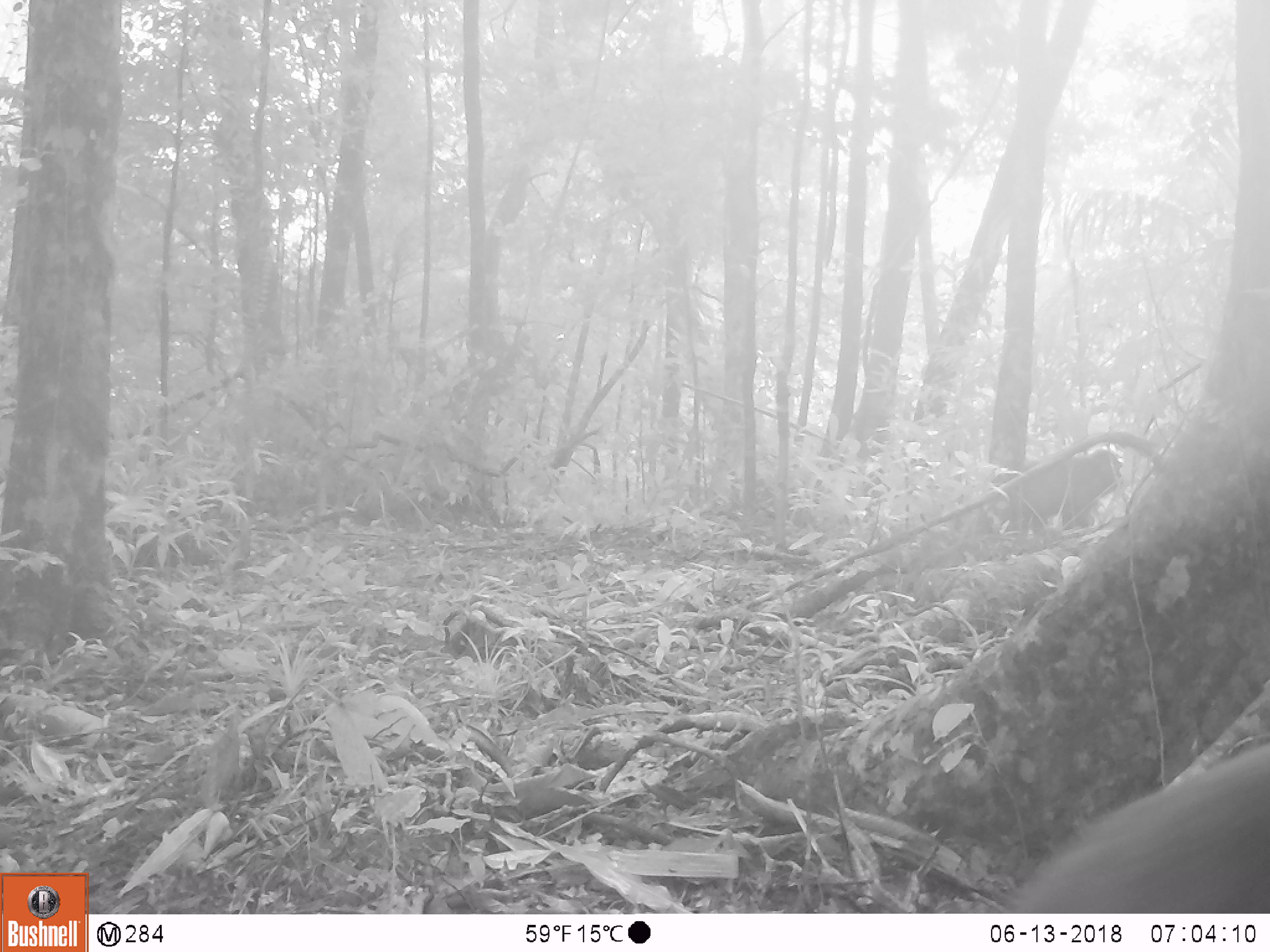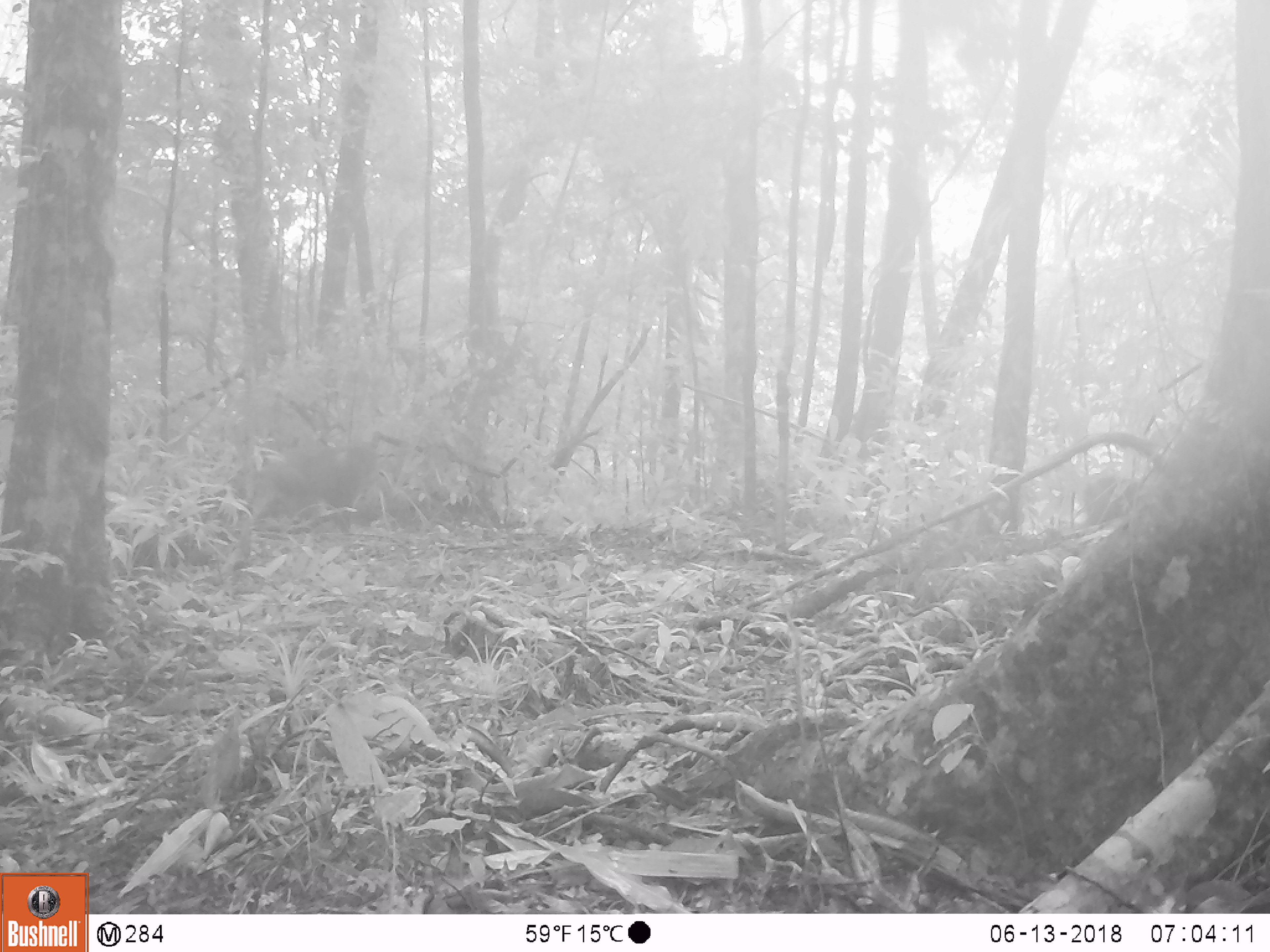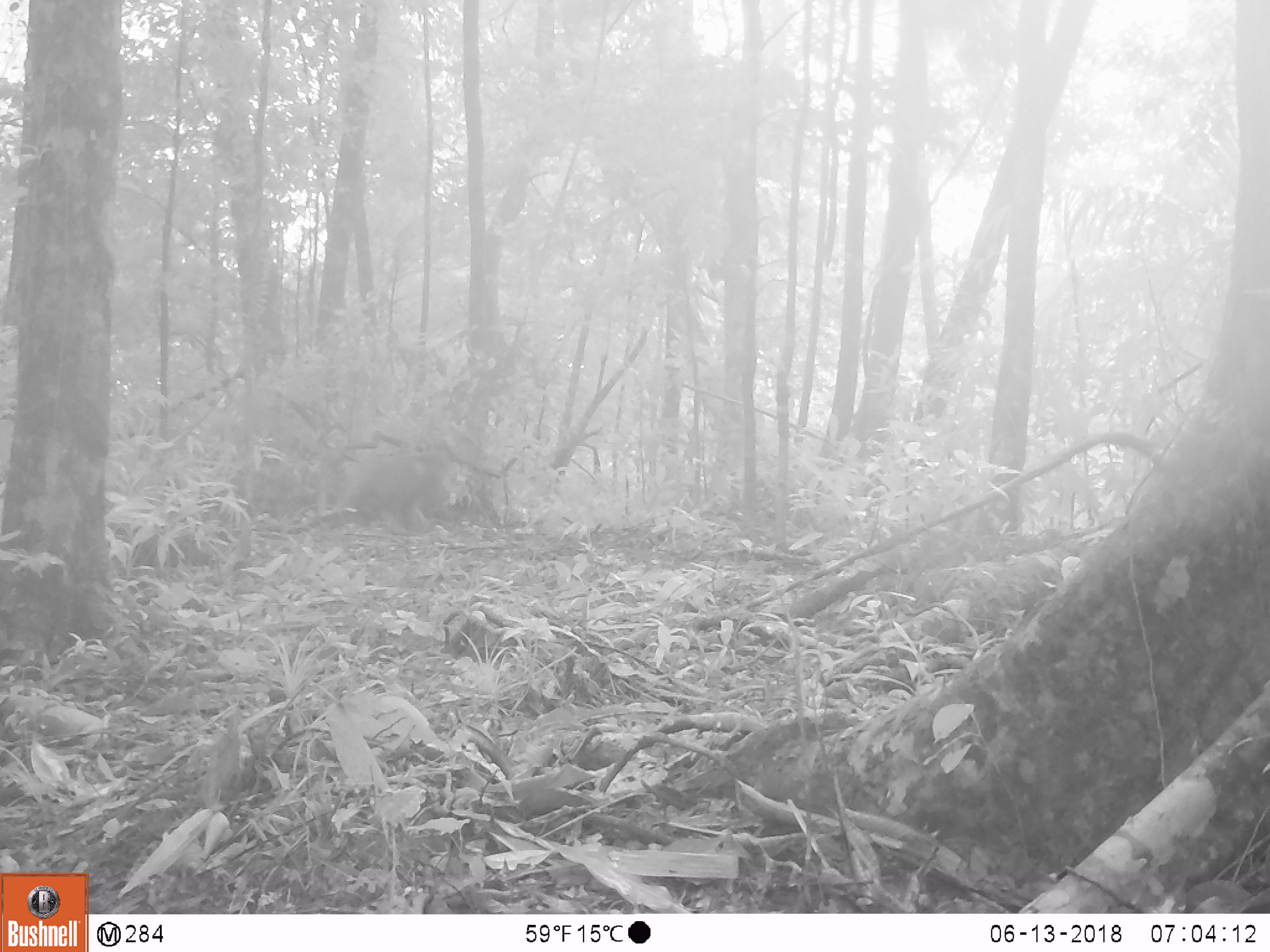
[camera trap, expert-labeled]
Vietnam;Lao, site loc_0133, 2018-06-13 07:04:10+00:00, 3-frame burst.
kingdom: Animalia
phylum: Chordata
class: Mammalia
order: Primates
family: Cercopithecidae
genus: Macaca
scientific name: Macaca arctoides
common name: stump-tailed macaque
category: stump tailed macaque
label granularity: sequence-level